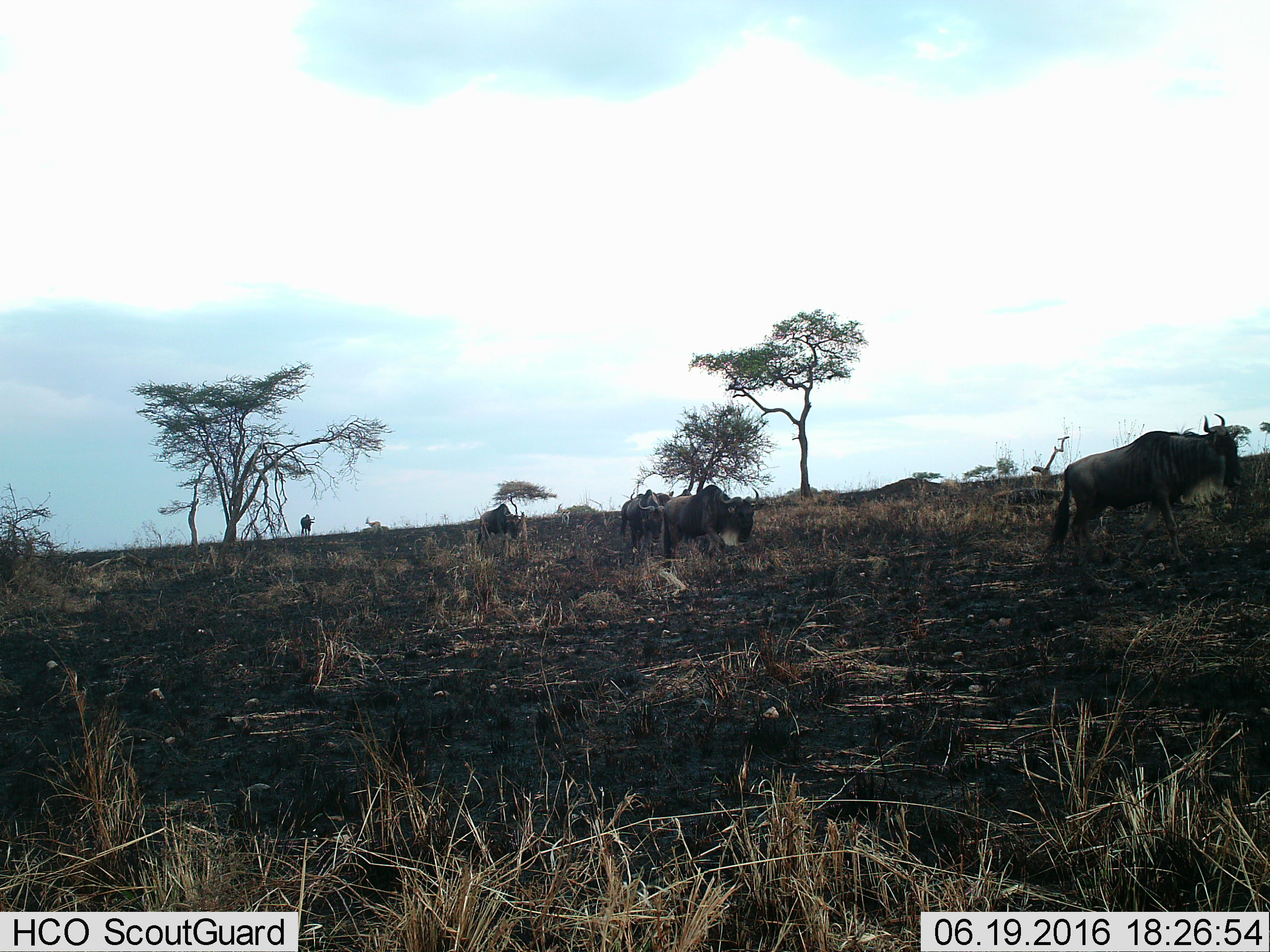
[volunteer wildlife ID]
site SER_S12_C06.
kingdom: Animalia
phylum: Chordata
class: Mammalia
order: Artiodactyla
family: Bovidae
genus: Connochaetes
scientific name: Connochaetes taurinus taurinus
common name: blue wildebeest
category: wildebeestblue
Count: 6.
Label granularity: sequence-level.